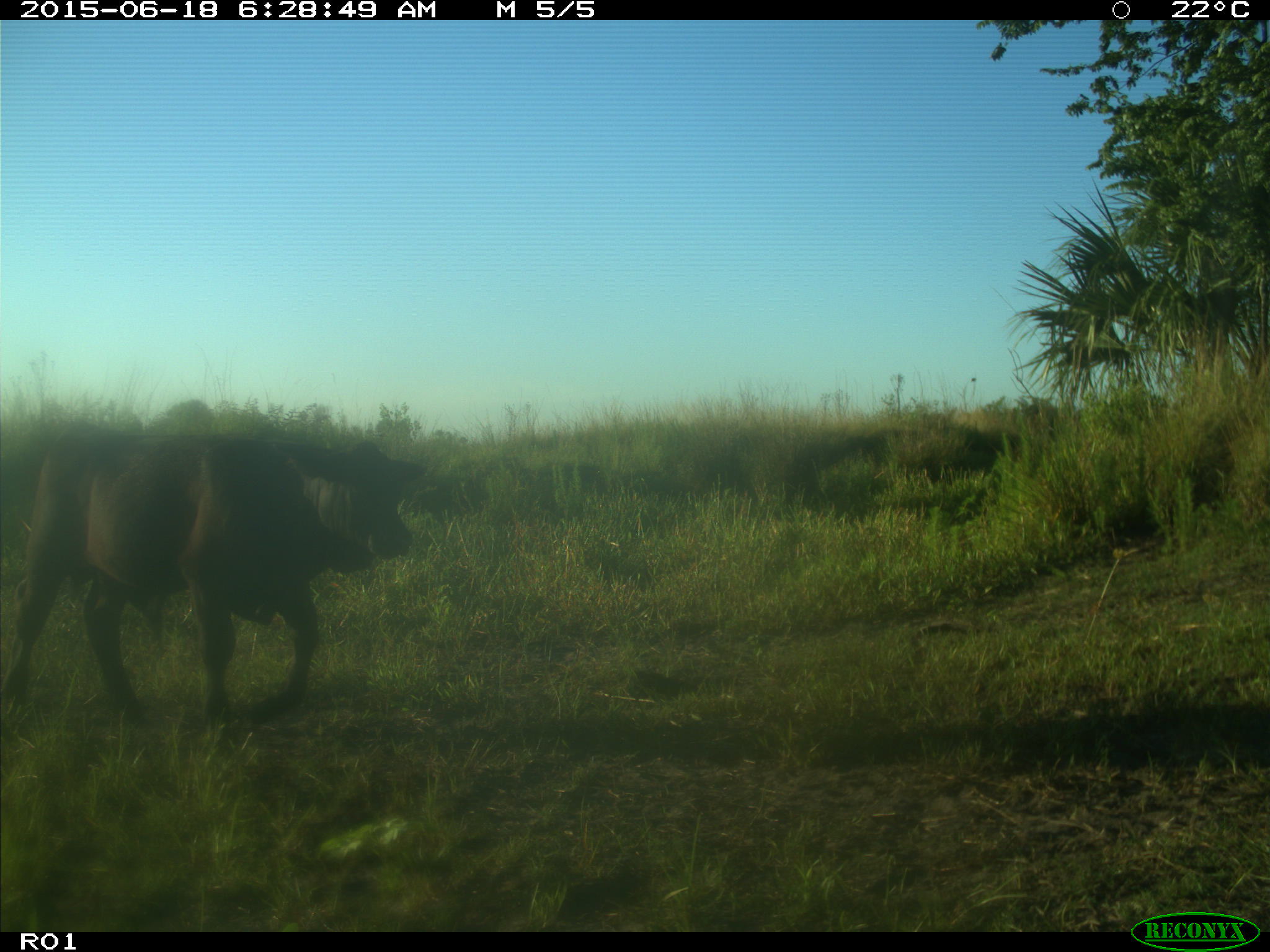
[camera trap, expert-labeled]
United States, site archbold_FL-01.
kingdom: Animalia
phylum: Chordata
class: Mammalia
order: Artiodactyla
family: Bovidae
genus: Bos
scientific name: Bos taurus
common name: domestic cow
Bos taurus (domestic cow).